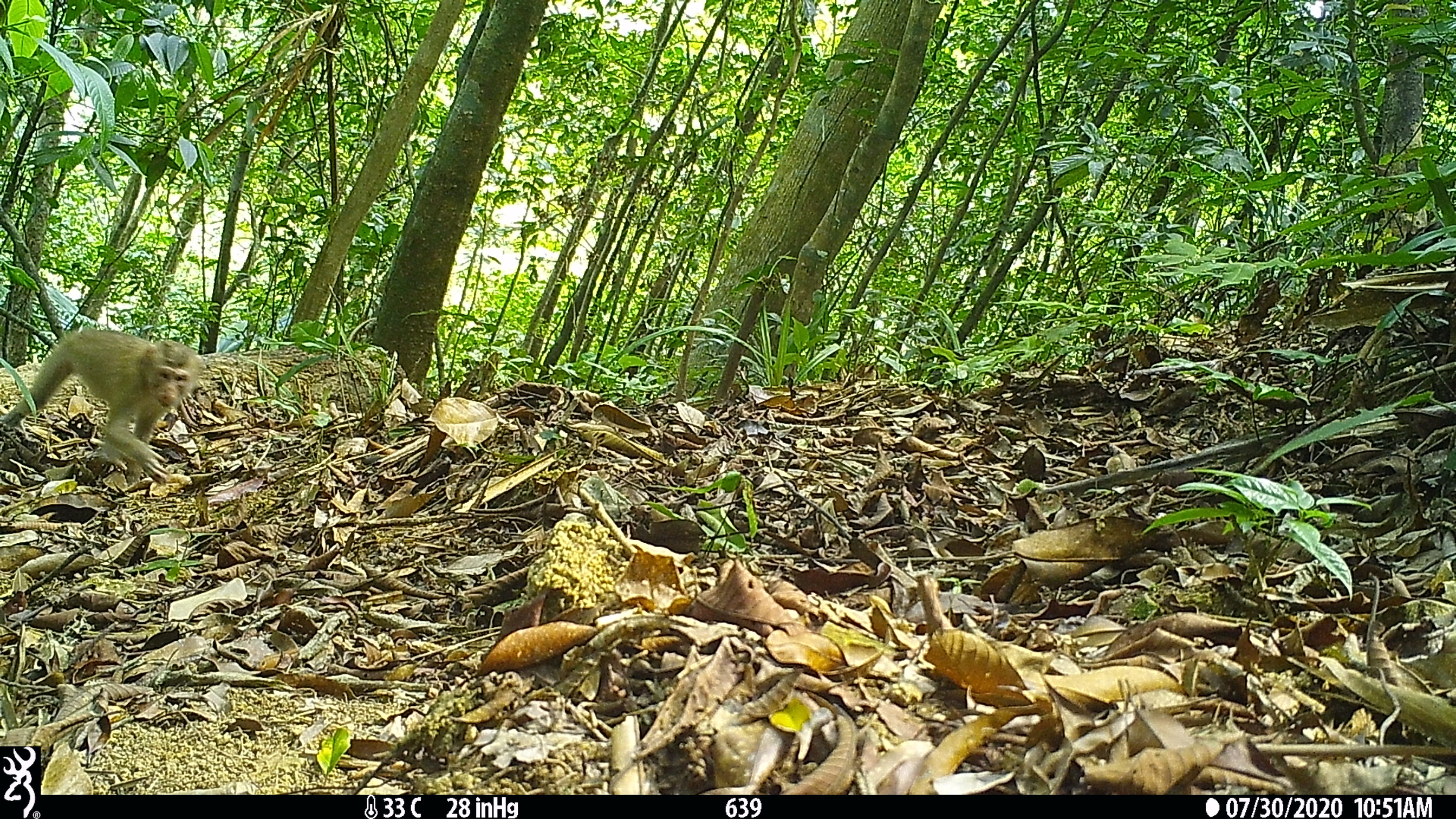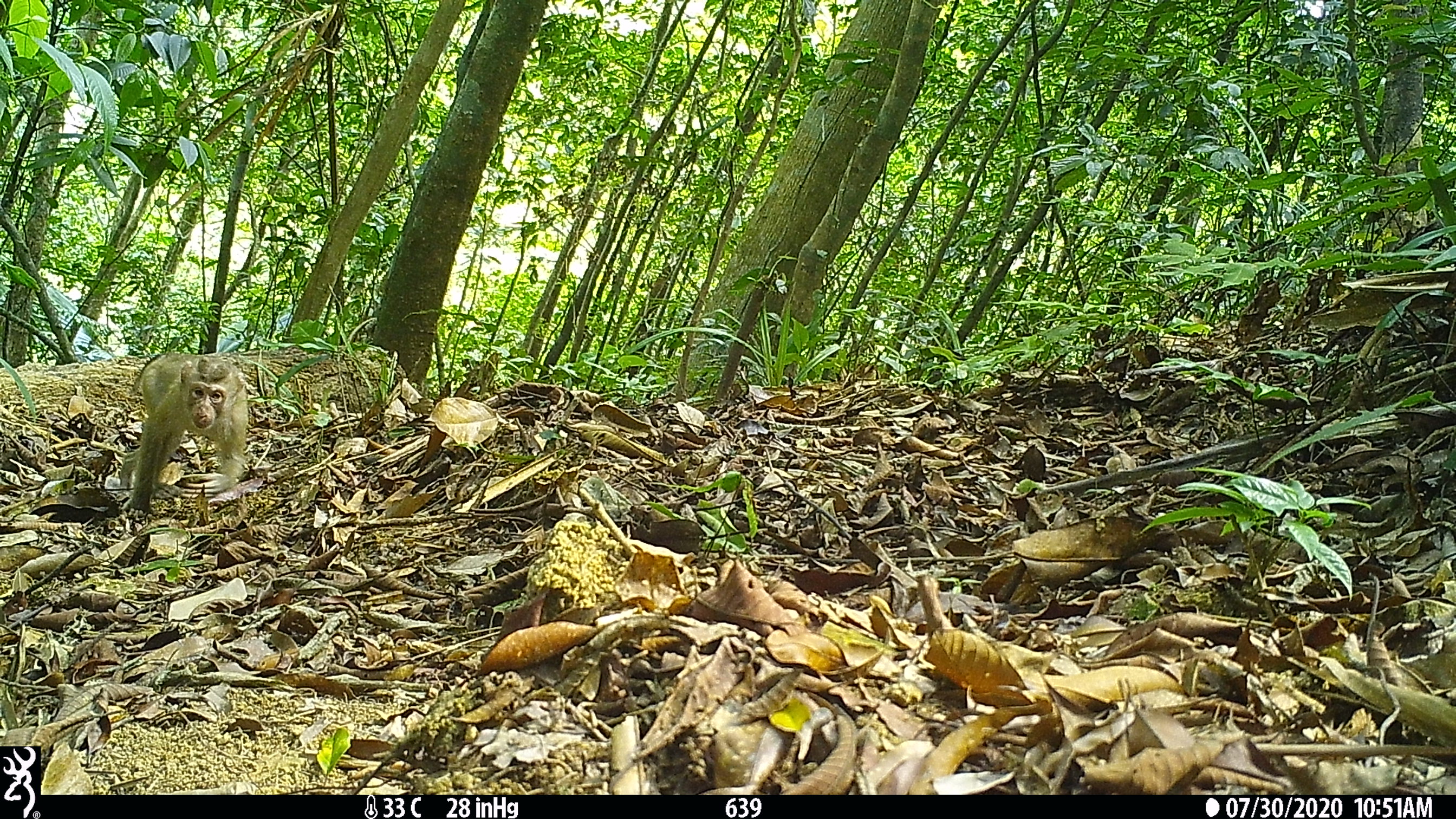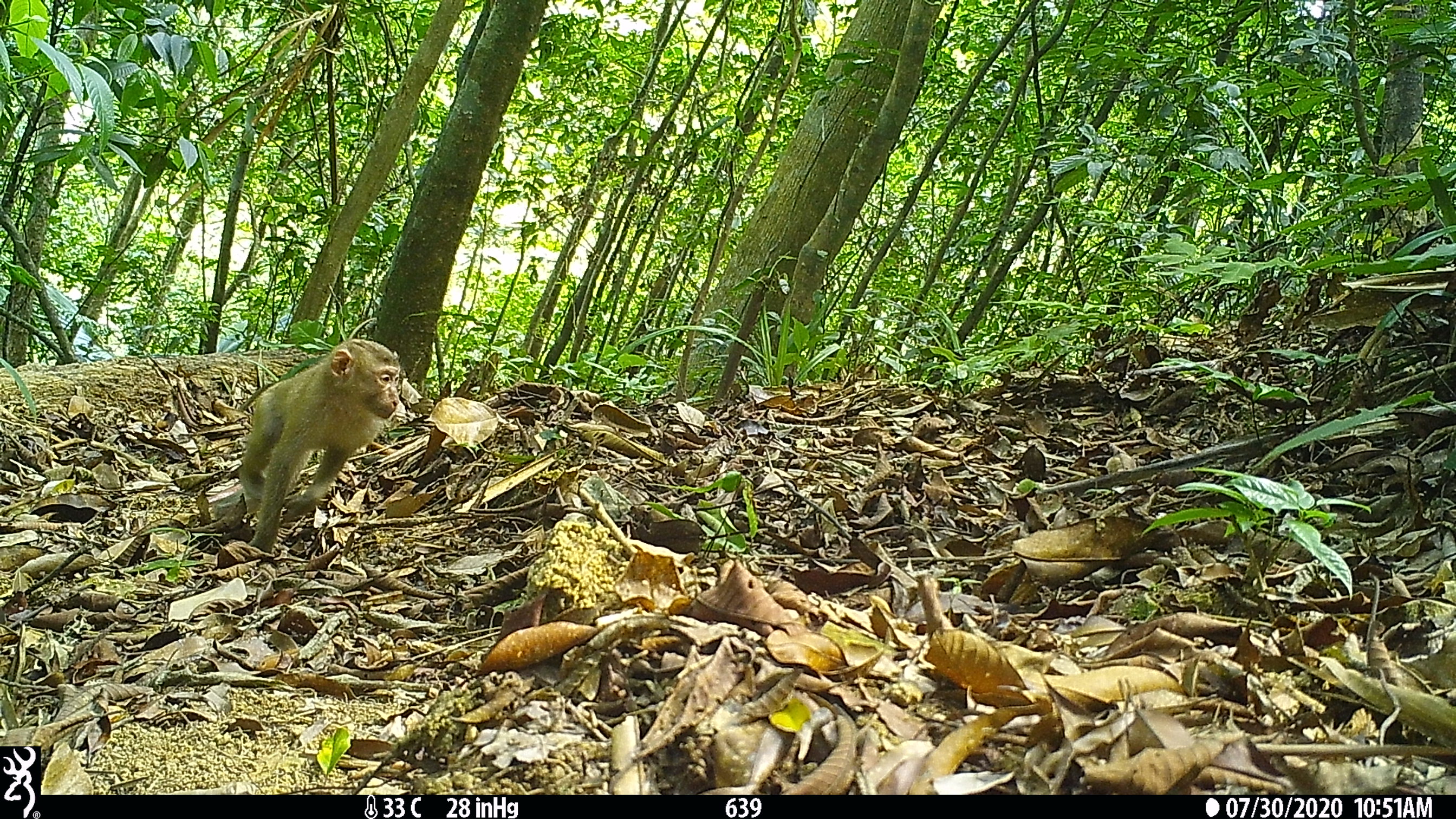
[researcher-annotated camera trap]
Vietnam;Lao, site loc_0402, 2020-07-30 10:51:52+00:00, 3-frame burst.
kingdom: Animalia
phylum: Chordata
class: Mammalia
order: Primates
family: Cercopithecidae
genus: Macaca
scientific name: Macaca nemestrina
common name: pig-tailed macaque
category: pig tailed macaque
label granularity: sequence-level